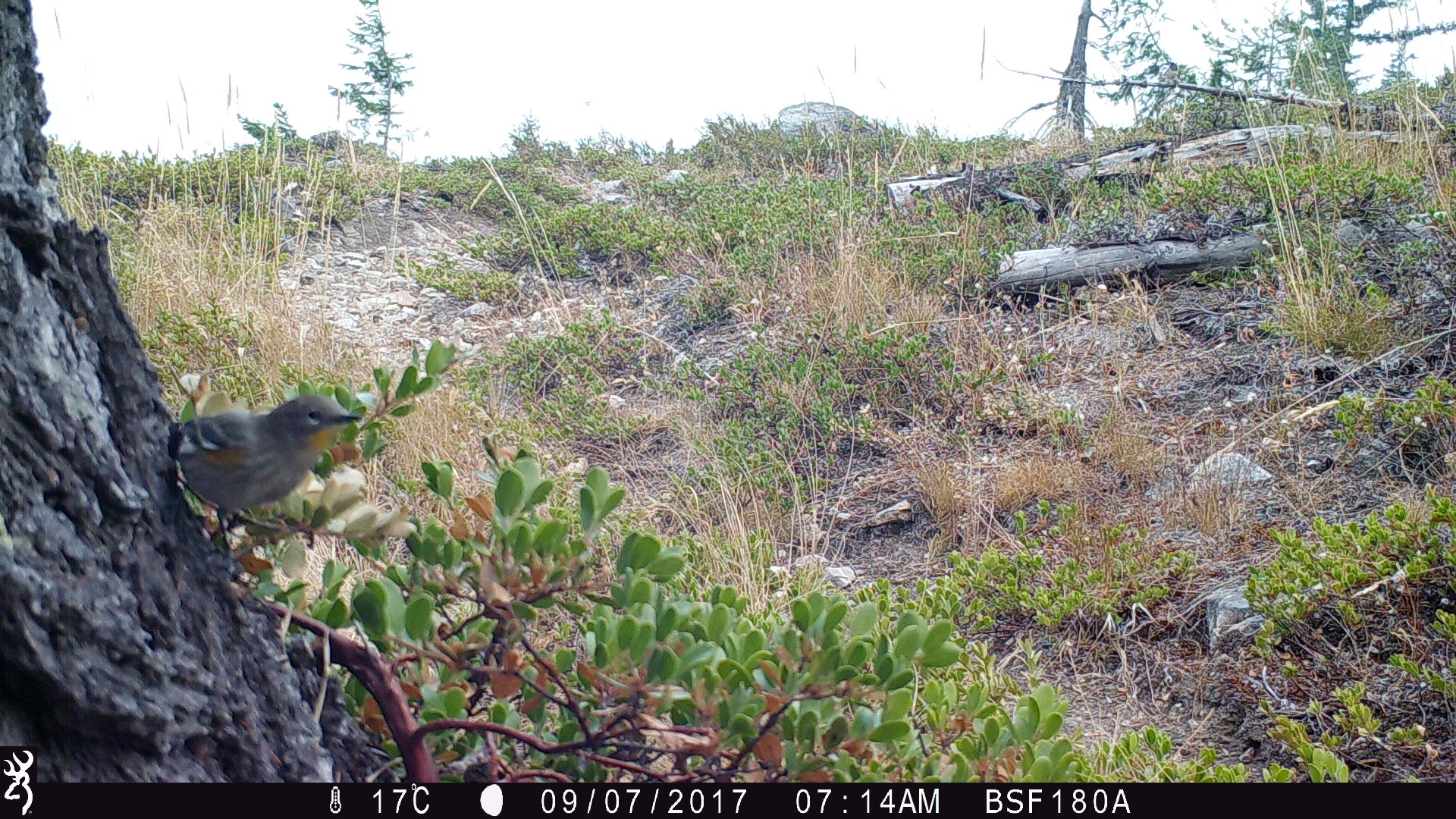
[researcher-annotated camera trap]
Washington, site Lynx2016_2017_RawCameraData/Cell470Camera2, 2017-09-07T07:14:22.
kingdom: Animalia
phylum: Chordata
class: Aves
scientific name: Aves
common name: birds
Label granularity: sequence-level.